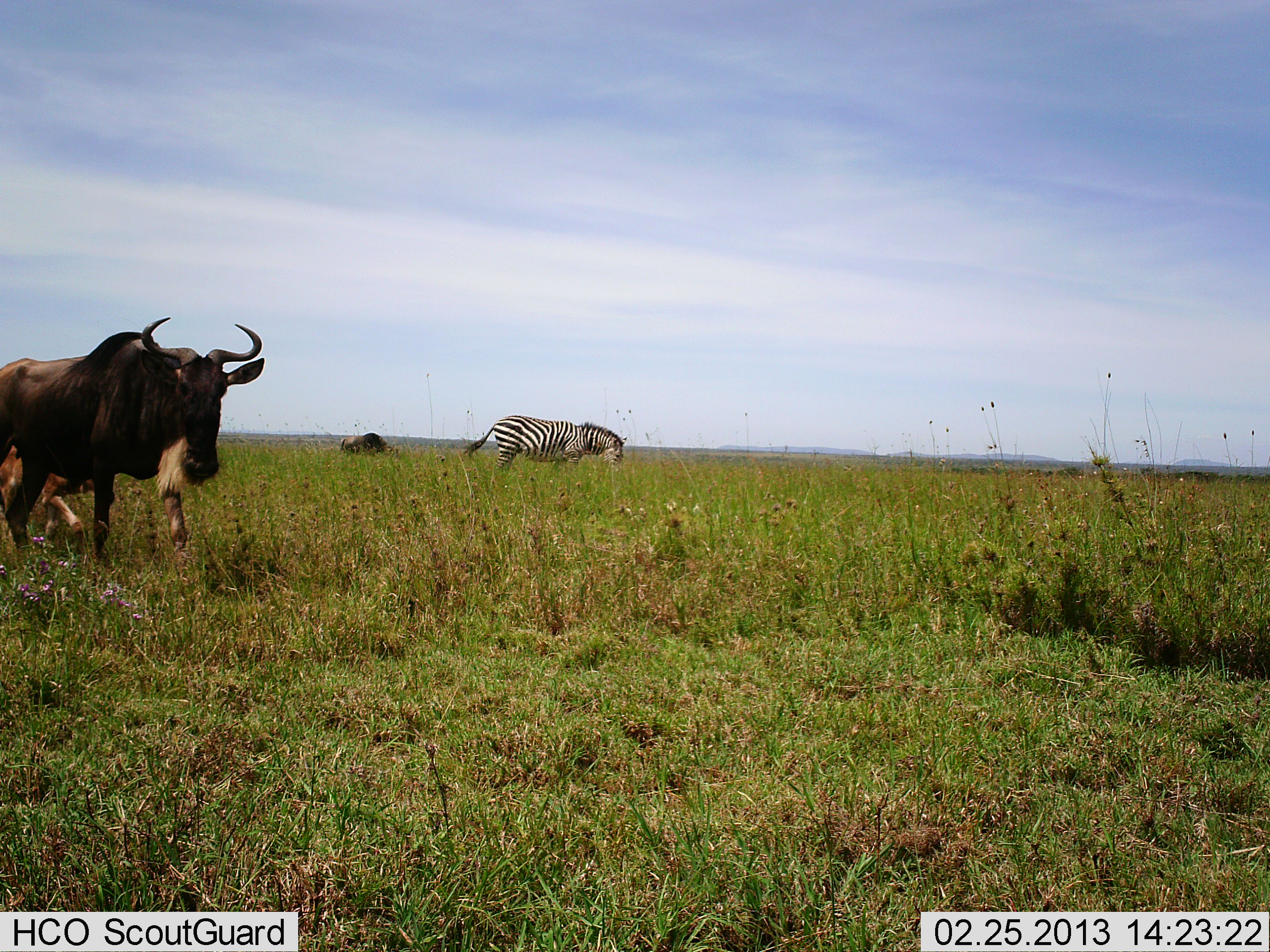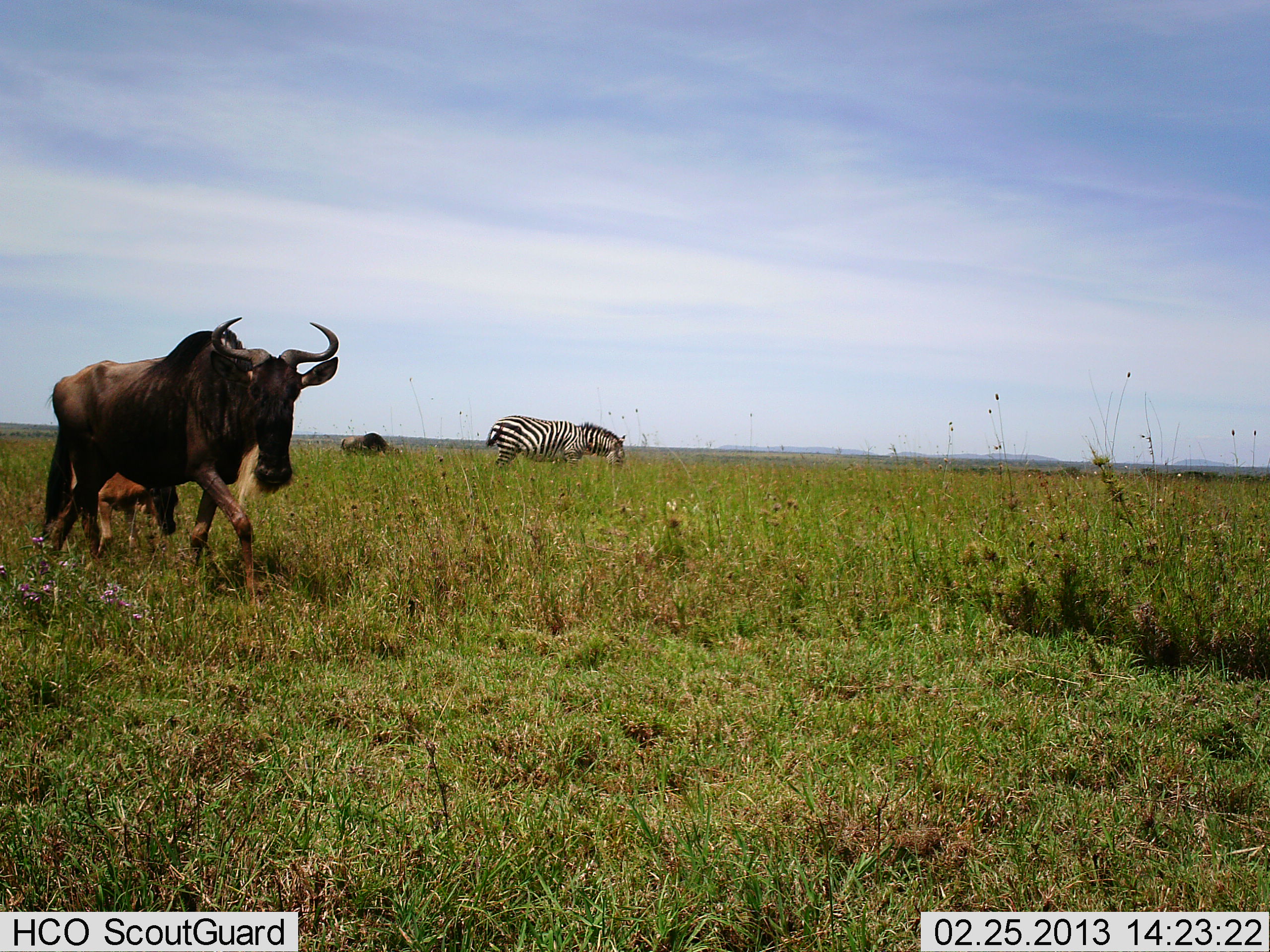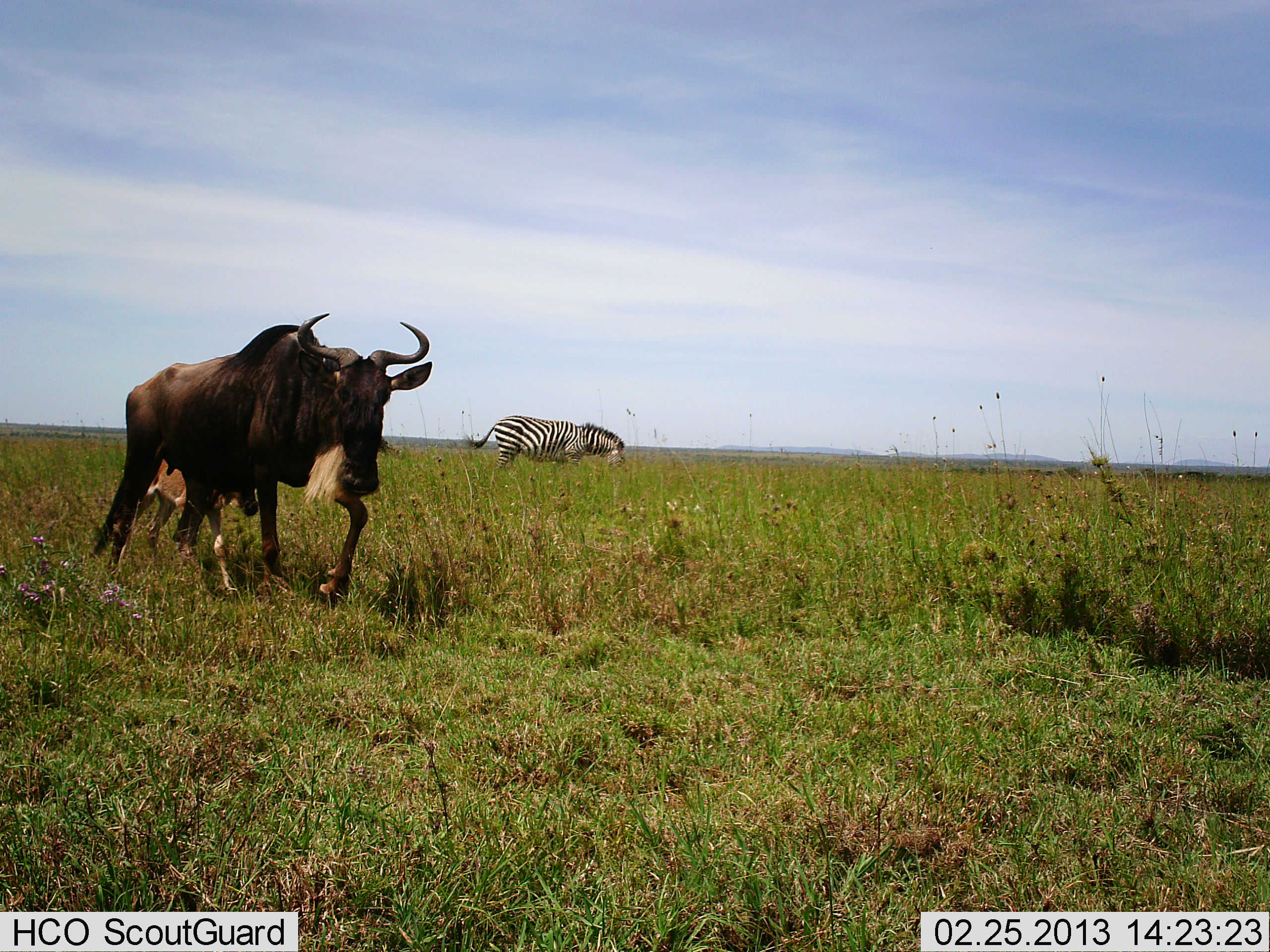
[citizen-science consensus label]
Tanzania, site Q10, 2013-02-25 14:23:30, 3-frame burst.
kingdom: Animalia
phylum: Chordata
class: Mammalia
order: Artiodactyla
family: Bovidae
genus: Connochaetes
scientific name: Connochaetes taurinus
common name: blue wildebeest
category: wildebeest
Wildebeest (blue wildebeest) (Connochaetes taurinus), count 2. Behavior (volunteer vote fractions): standing 13%, resting 0%, moving 100%, interacting 3%. Young present (vote fraction): 63%. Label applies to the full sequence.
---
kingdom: Animalia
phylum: Chordata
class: Mammalia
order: Perissodactyla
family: Equidae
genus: Equus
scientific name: Equus quagga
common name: plains zebra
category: zebra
Zebra (plains zebra) (Equus quagga), count 1. Behavior (volunteer vote fractions): standing 18%, resting 0%, moving 0%, interacting 0%. Young present (vote fraction): 0%. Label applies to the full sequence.